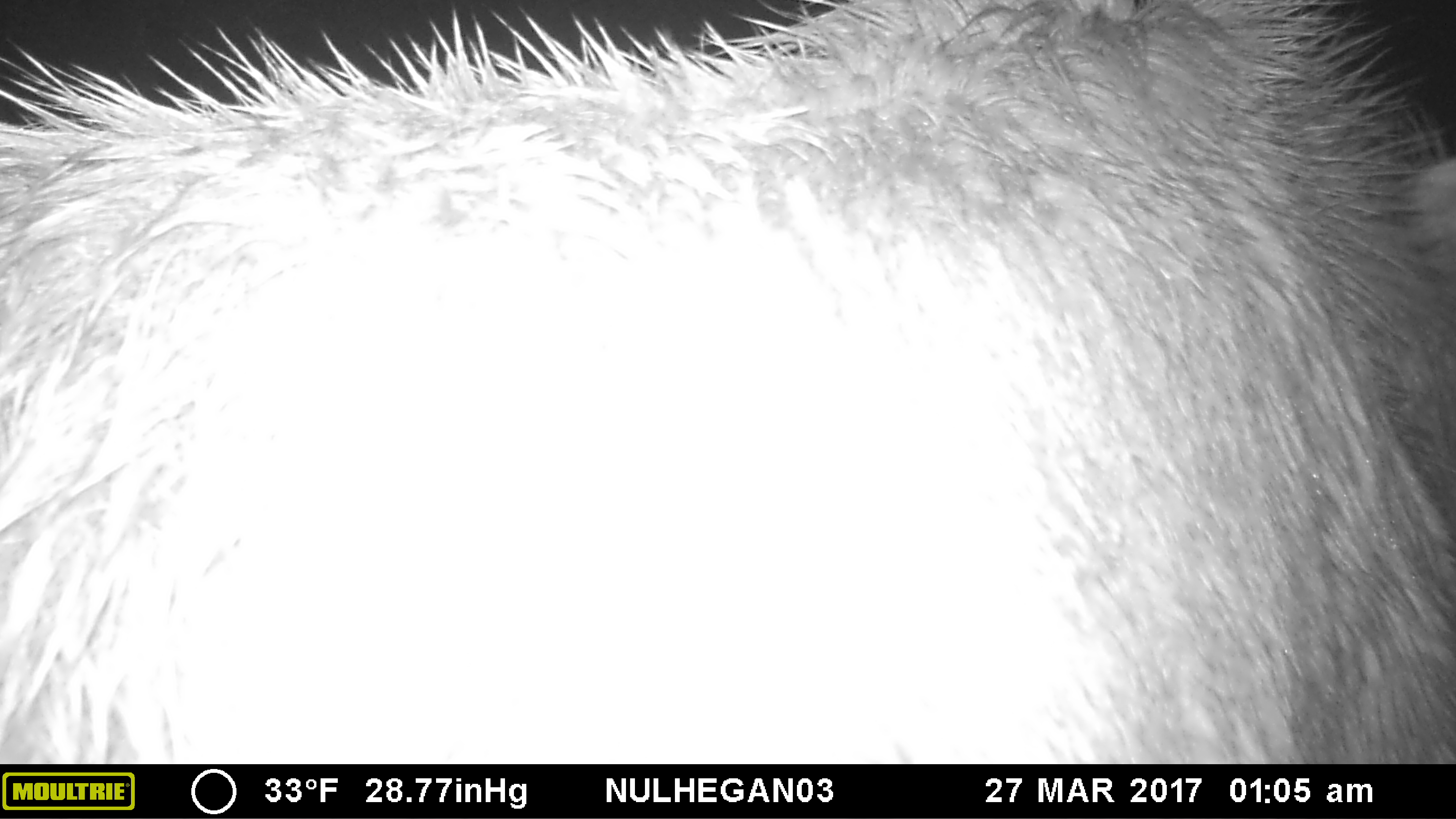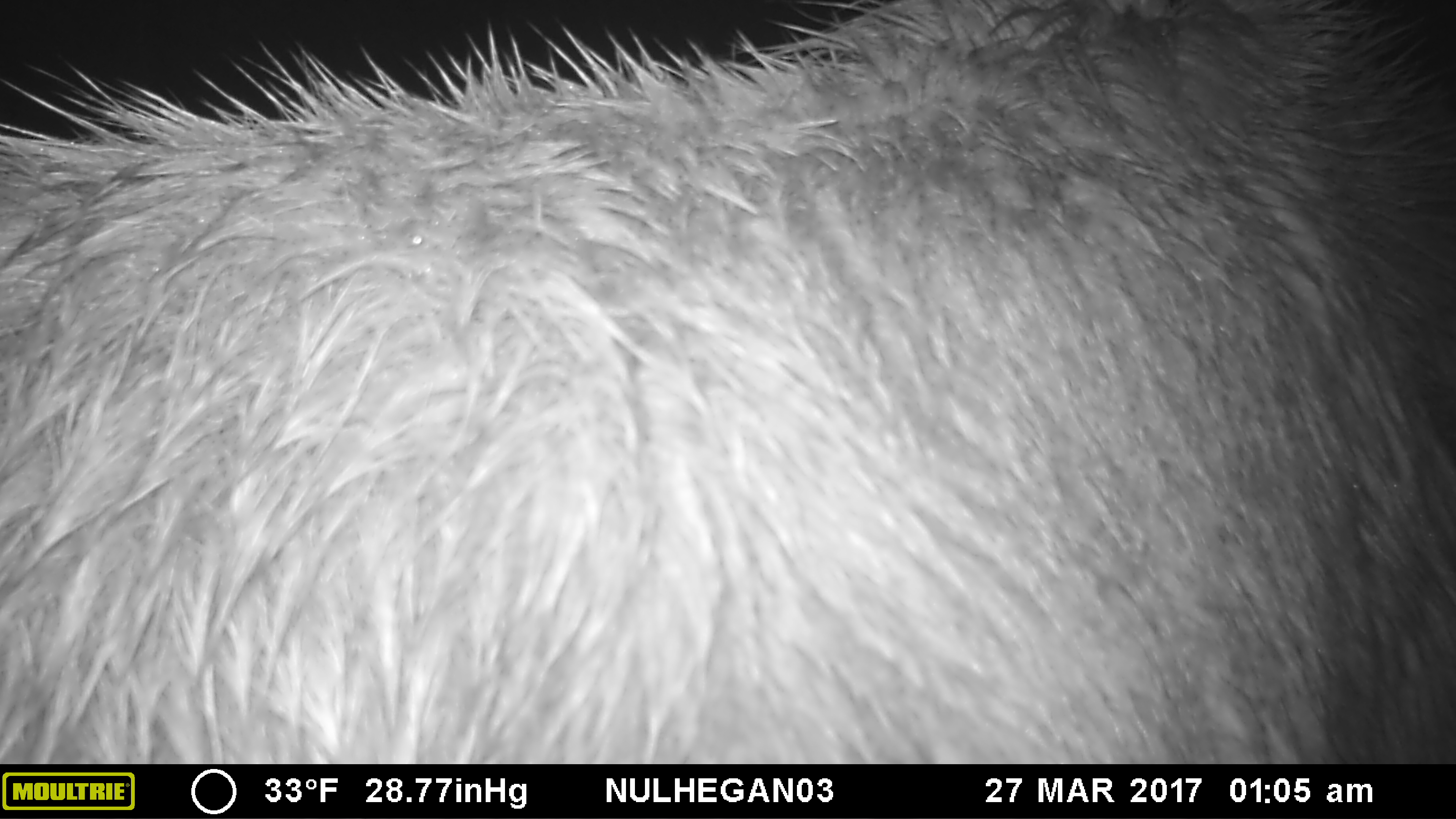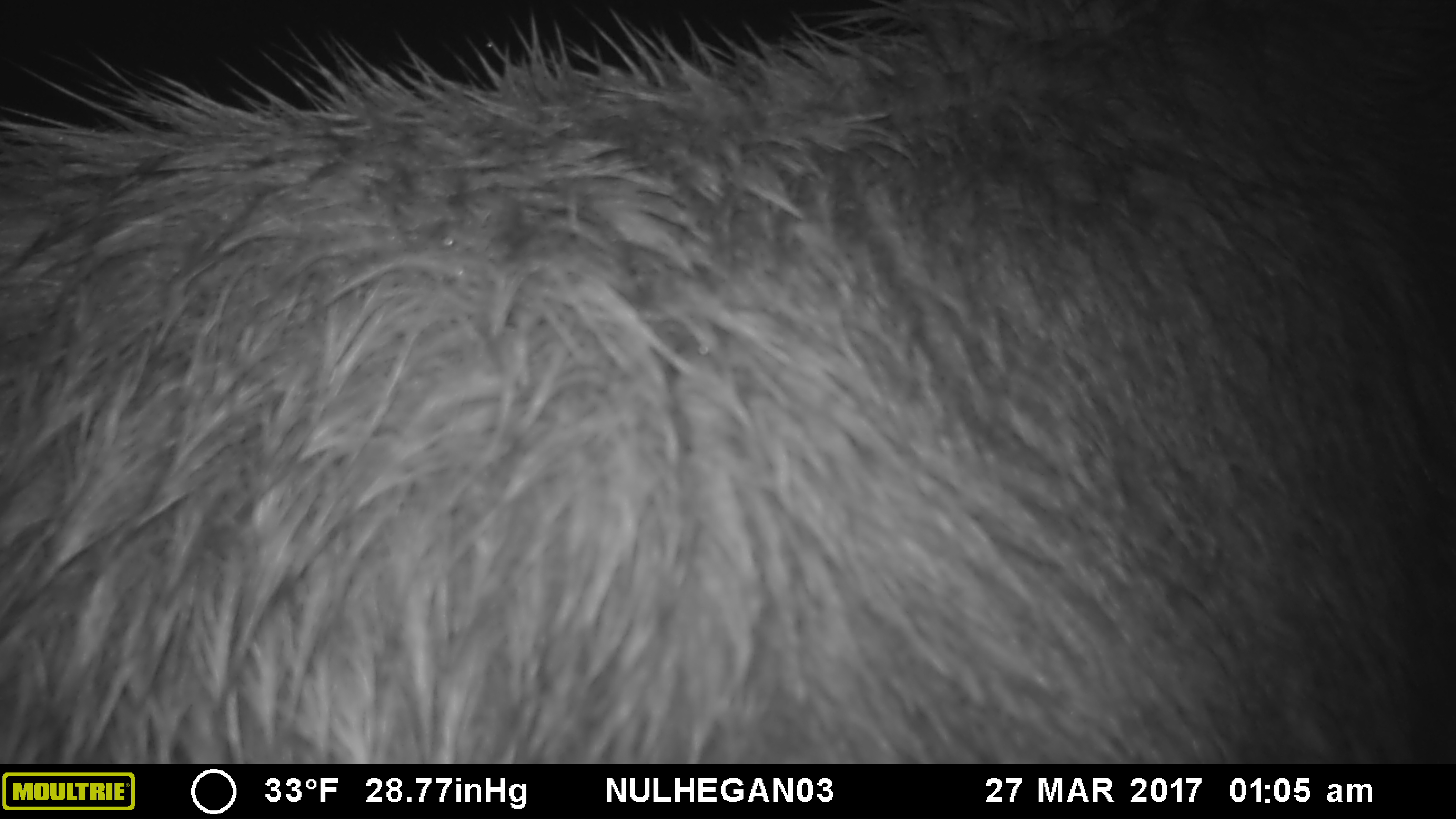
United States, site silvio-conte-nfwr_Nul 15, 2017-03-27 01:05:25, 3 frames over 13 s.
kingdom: Animalia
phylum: Chordata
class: Mammalia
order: Artiodactyla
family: Cervidae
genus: Alces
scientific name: Alces alces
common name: moose